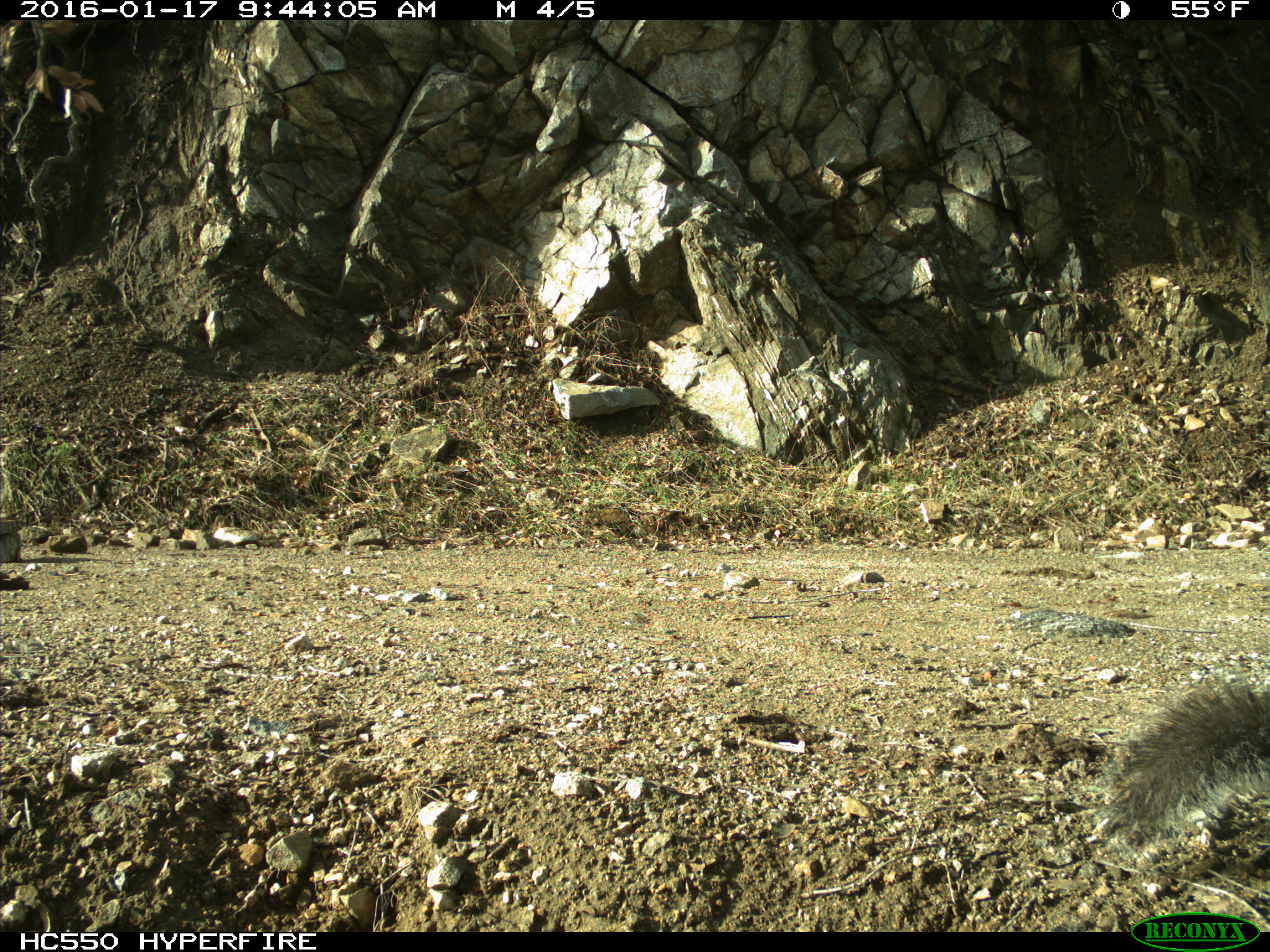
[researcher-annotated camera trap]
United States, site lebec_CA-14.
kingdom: Animalia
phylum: Chordata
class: Mammalia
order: Rodentia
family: Sciuridae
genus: Sciurus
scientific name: Sciurus carolinensis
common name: eastern gray squirrel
Sciurus carolinensis (eastern gray squirrel).